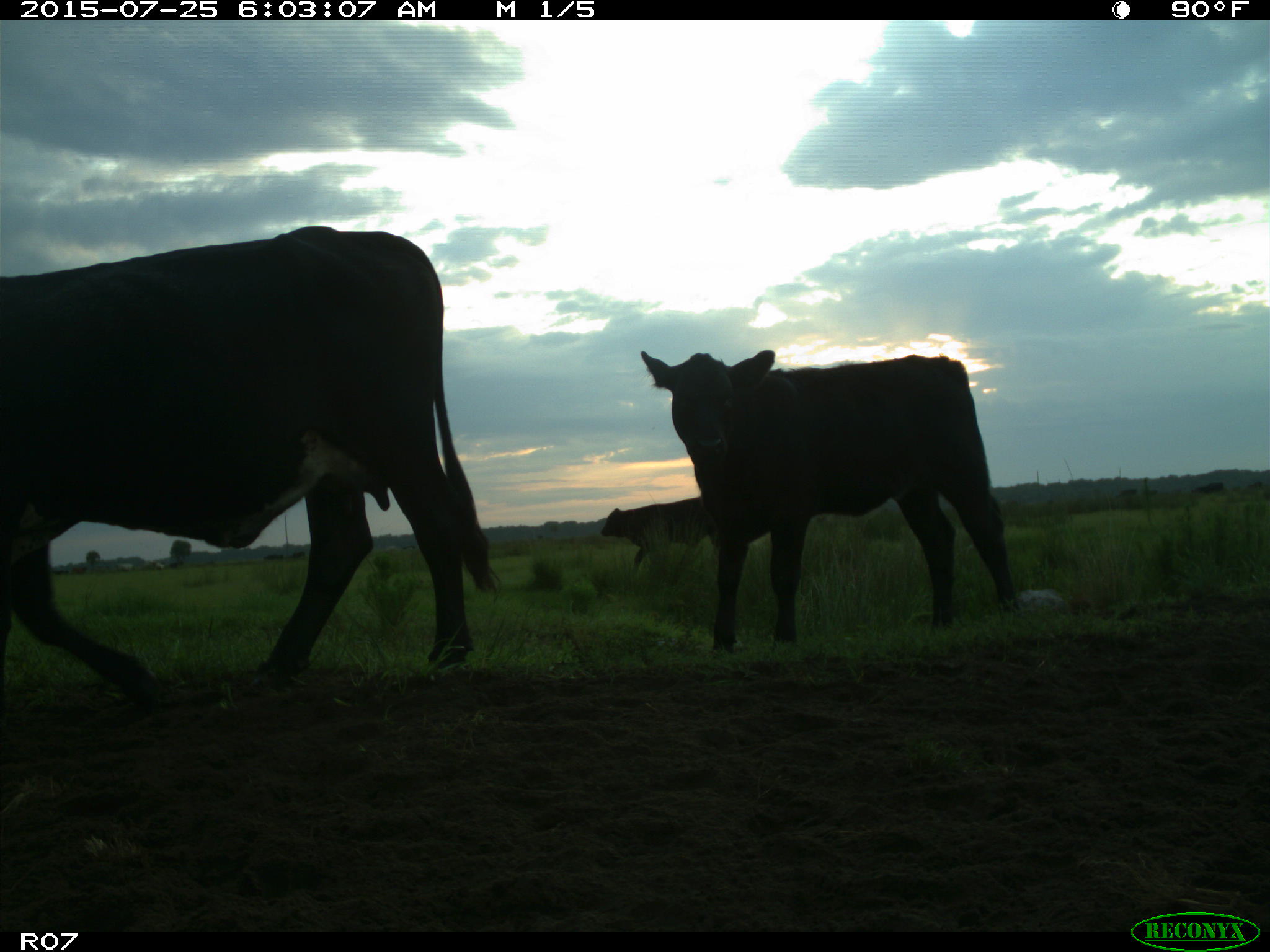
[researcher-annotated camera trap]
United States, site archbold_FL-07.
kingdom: Animalia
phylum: Chordata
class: Mammalia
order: Artiodactyla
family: Bovidae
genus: Bos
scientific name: Bos taurus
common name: domestic cow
Bos taurus (domestic cow).